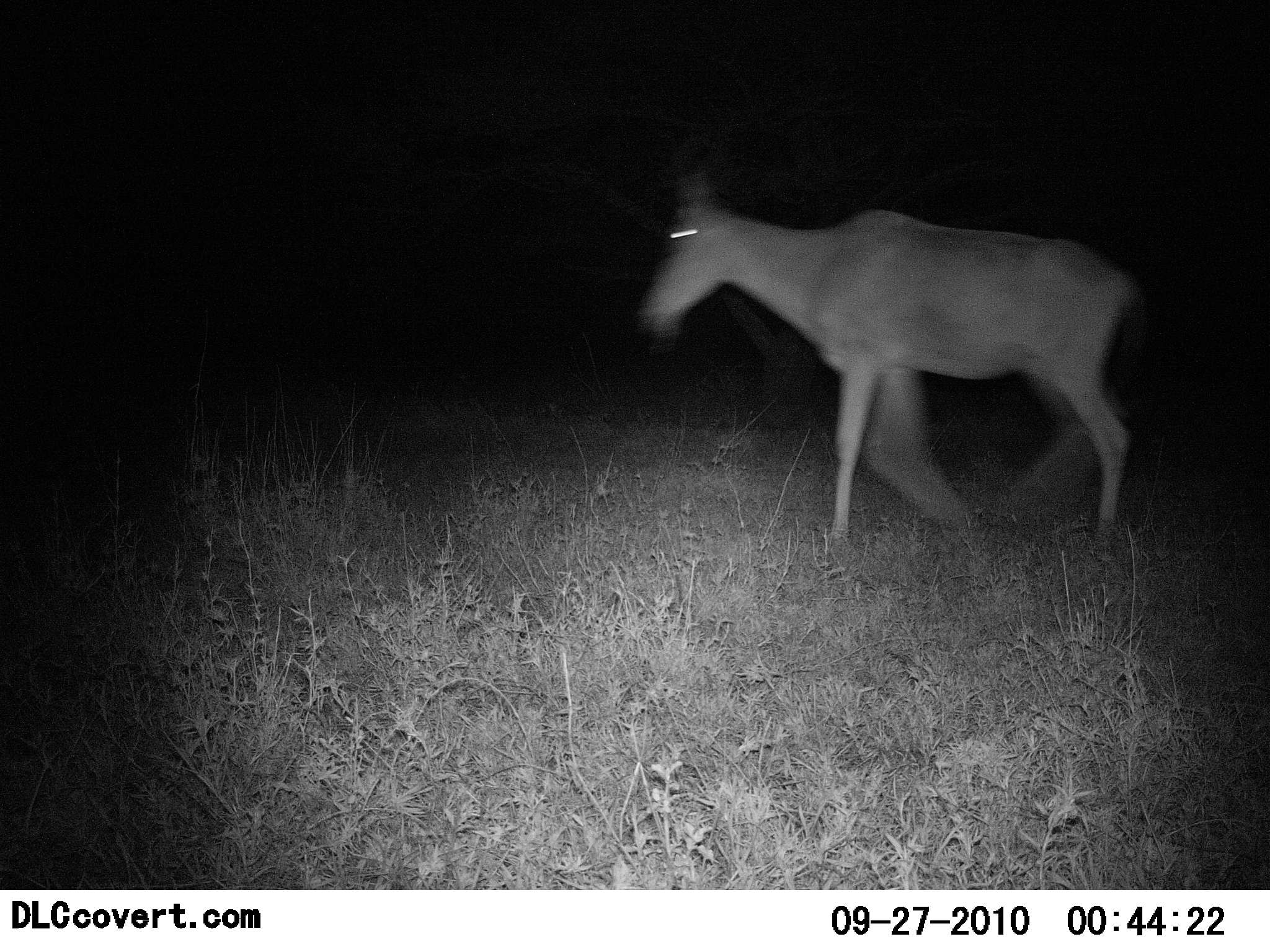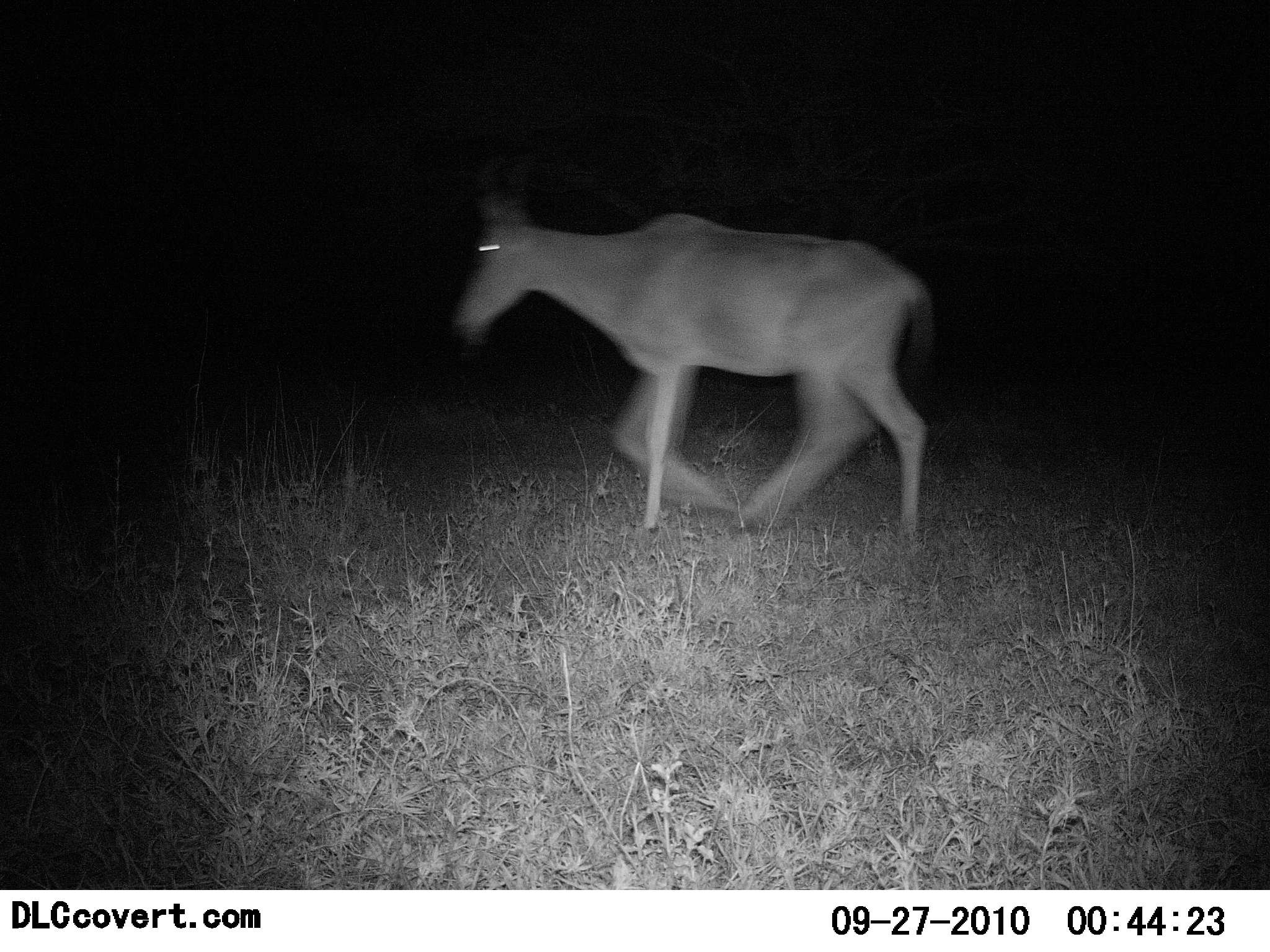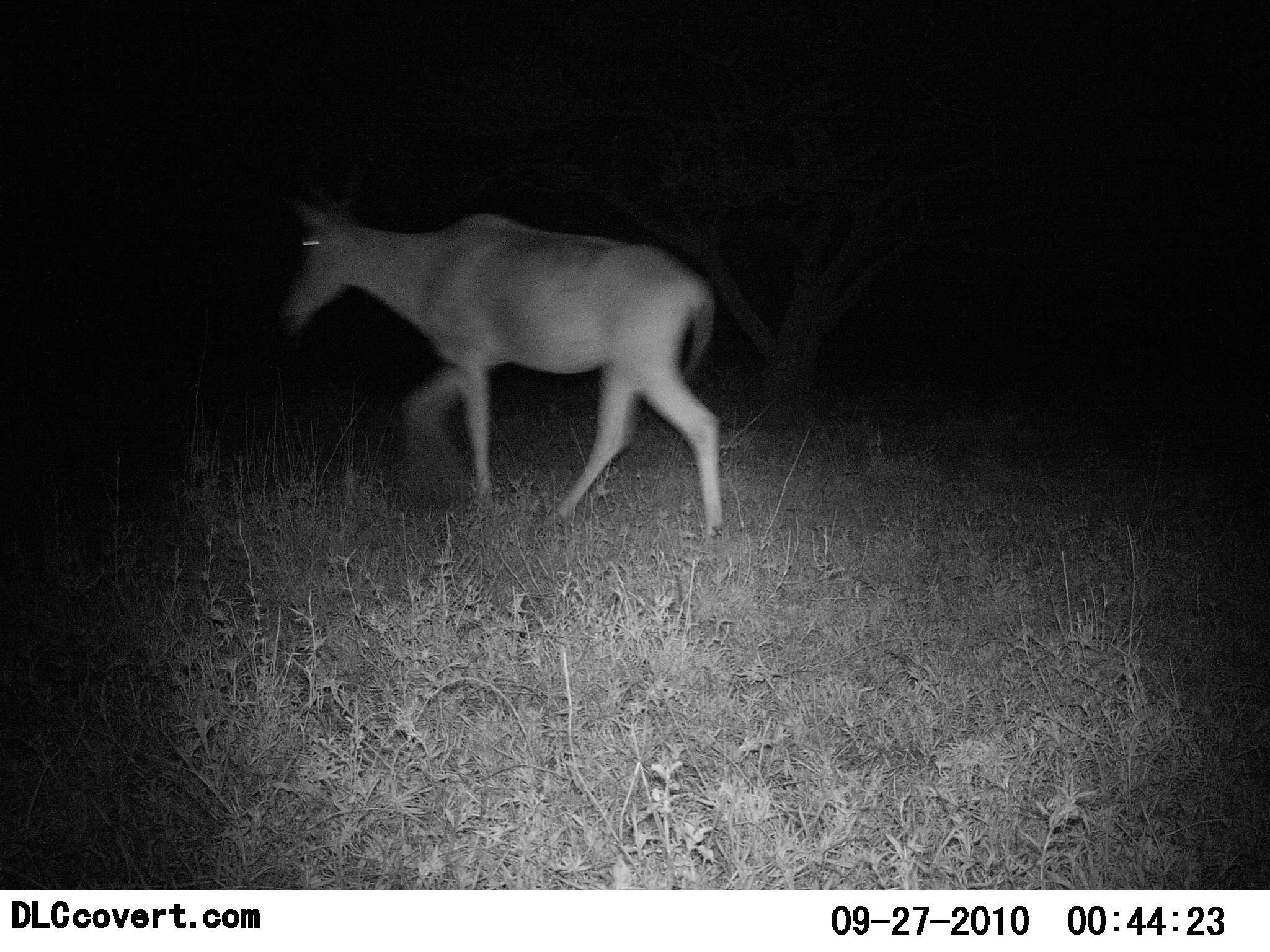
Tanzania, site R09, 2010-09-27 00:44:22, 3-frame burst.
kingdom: Animalia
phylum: Chordata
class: Mammalia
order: Artiodactyla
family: Bovidae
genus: Alcelaphus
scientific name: Alcelaphus buselaphus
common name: hartebeest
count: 1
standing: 0%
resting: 0%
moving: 100%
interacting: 0%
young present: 0%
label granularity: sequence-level